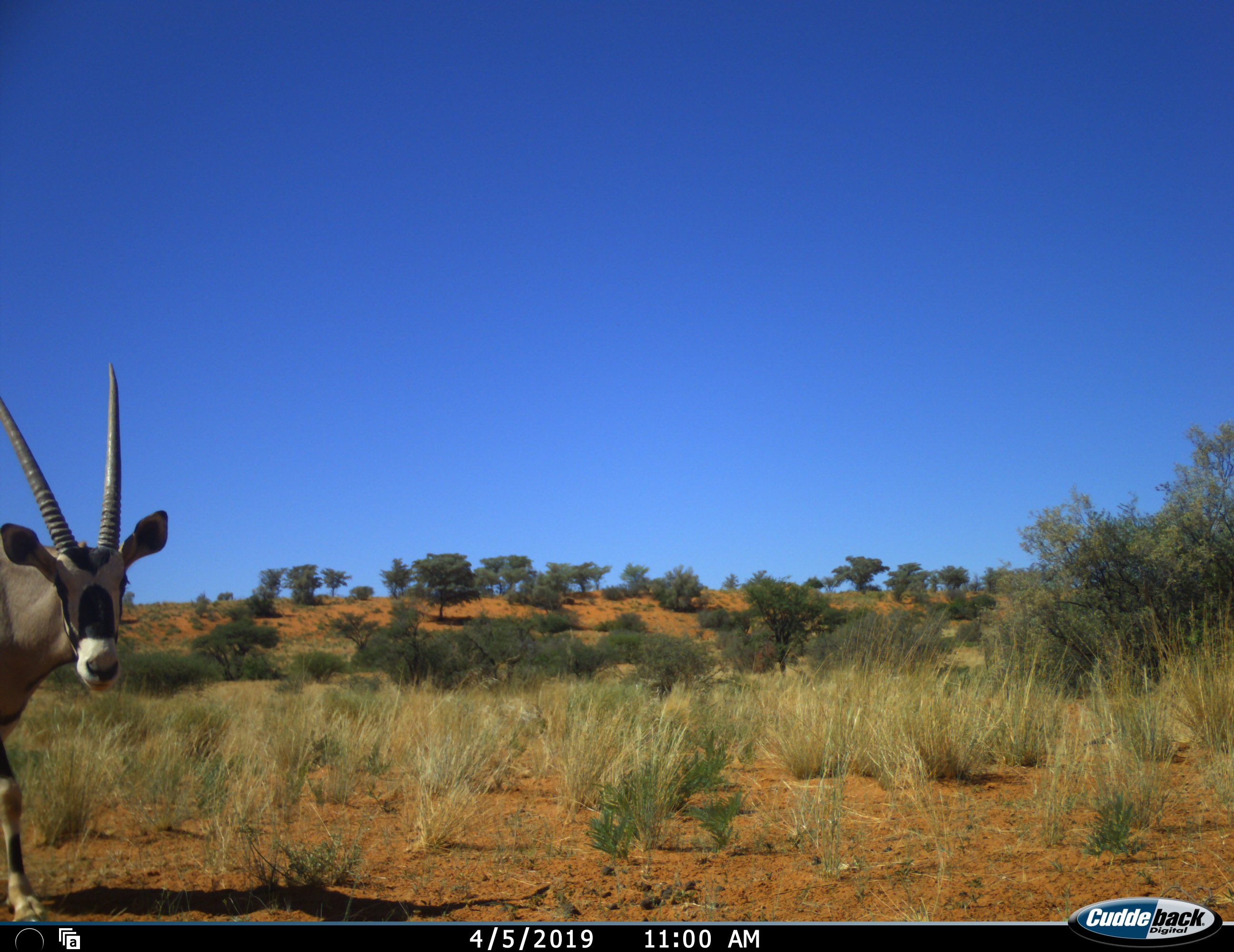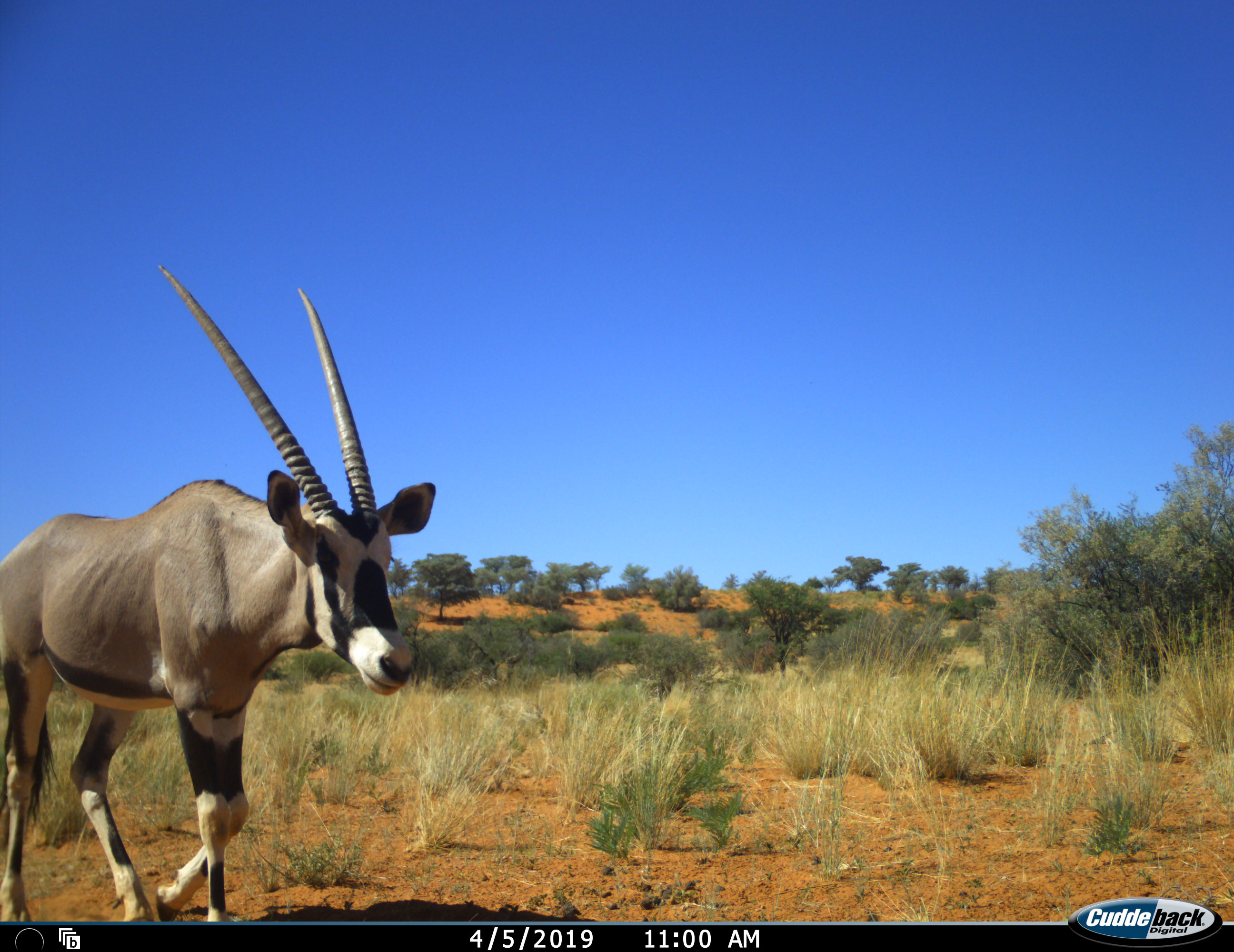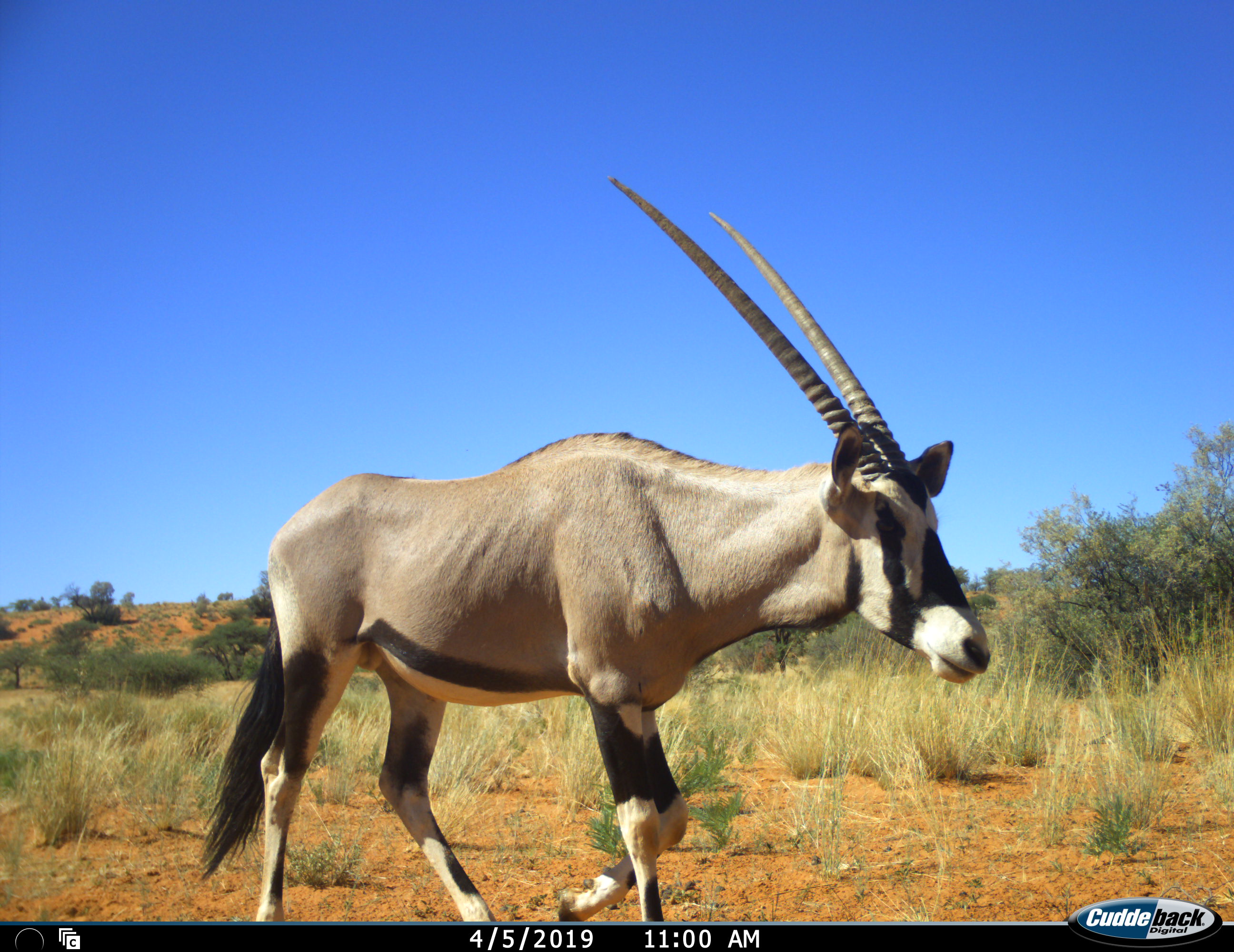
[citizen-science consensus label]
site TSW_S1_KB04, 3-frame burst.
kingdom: Animalia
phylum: Chordata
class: Mammalia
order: Artiodactyla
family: Bovidae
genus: Oryx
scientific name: Oryx gazella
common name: gemsbok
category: oryx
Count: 1.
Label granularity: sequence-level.